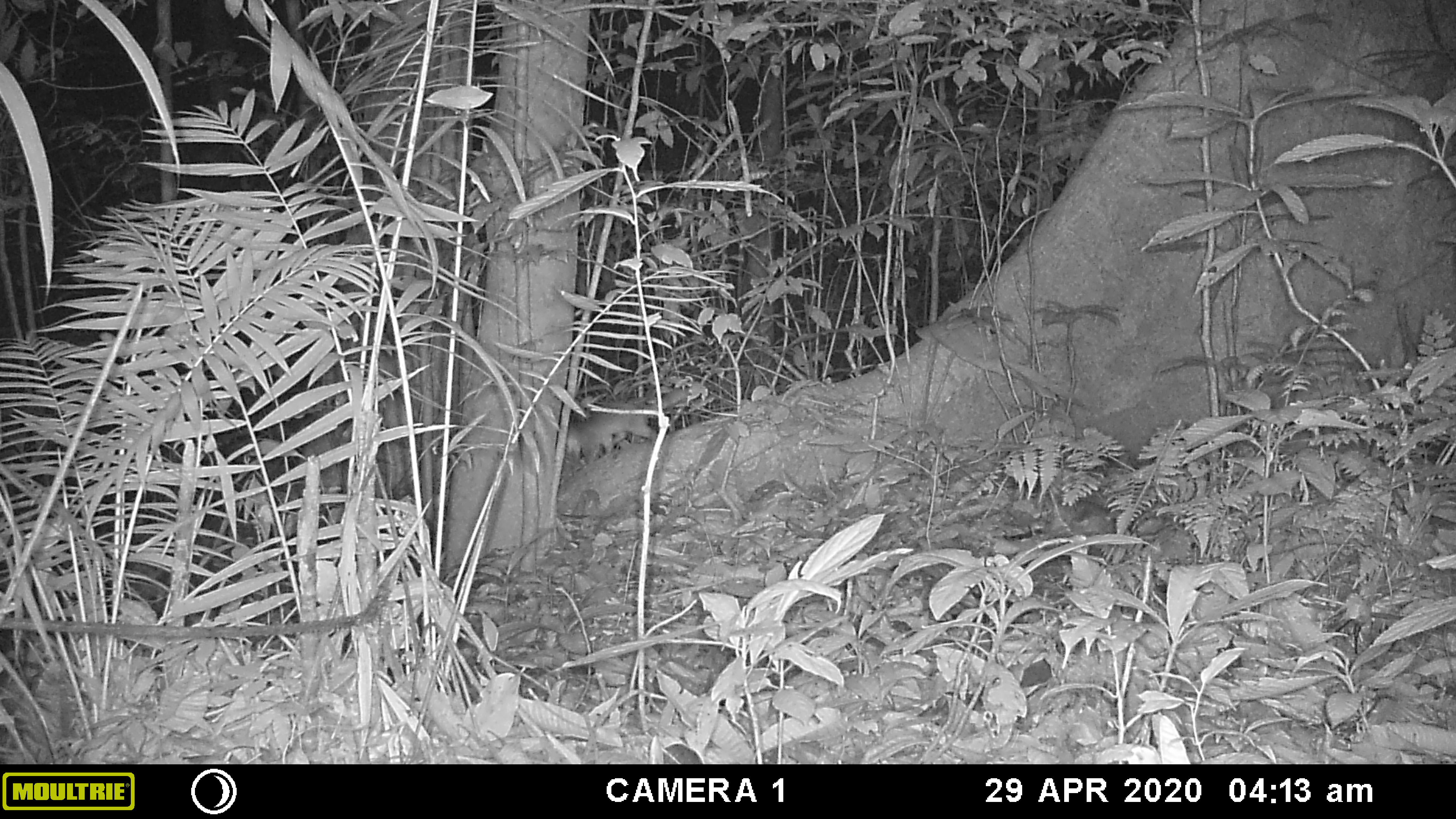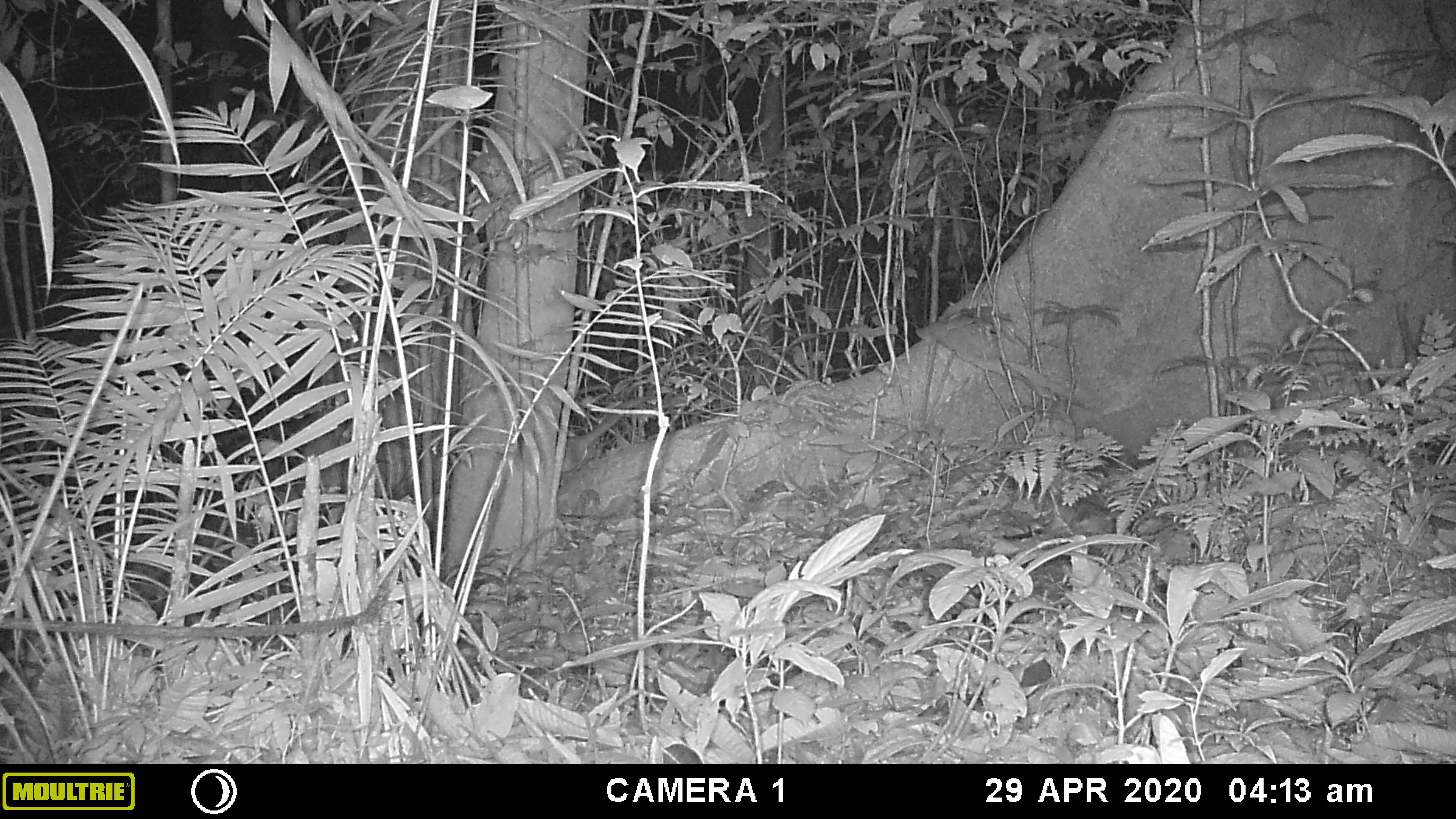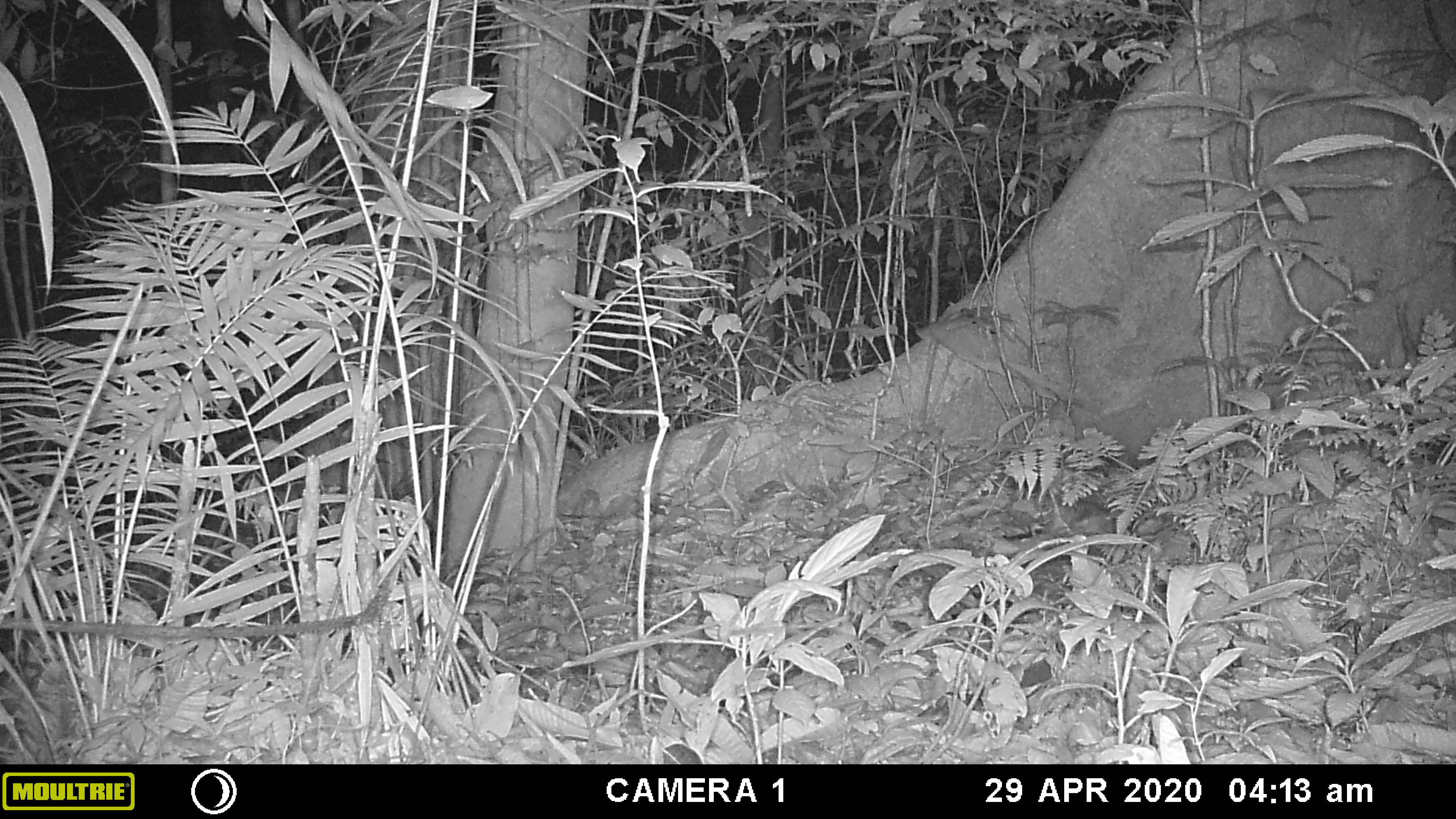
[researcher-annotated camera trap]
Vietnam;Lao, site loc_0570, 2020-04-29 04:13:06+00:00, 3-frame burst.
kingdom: Animalia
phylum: Chordata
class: Mammalia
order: Carnivora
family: Mustelidae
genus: Melogale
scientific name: Melogale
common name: ferret badger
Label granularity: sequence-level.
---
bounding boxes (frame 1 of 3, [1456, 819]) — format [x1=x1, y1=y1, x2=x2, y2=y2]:
ferret badger: [x1=566, y1=387, x2=688, y2=464]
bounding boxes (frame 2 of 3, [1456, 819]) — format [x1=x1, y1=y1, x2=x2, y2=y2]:
ferret badger: [x1=561, y1=413, x2=624, y2=472]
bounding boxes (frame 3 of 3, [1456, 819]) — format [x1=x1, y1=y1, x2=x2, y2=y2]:
ferret badger: [x1=560, y1=447, x2=584, y2=486]